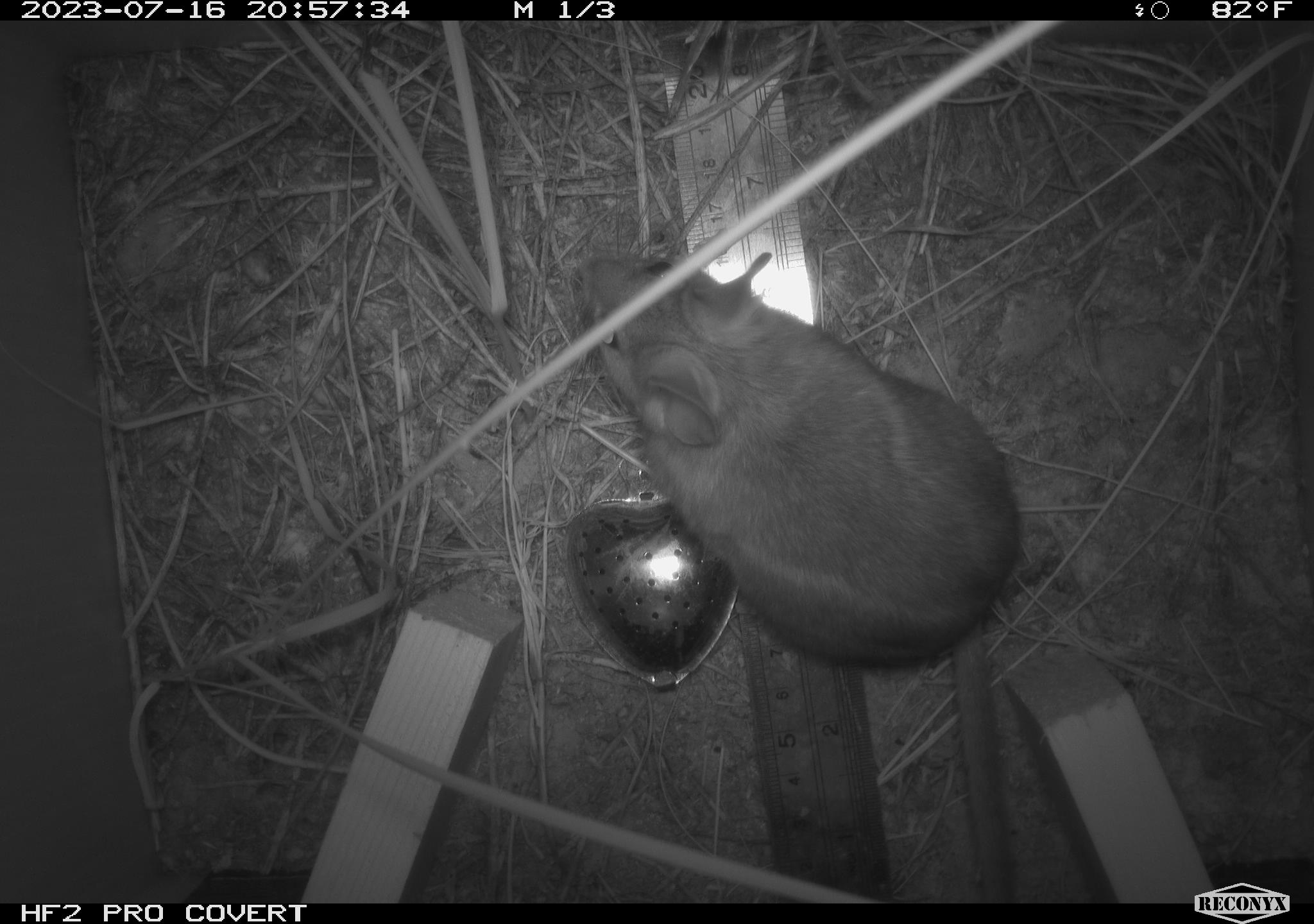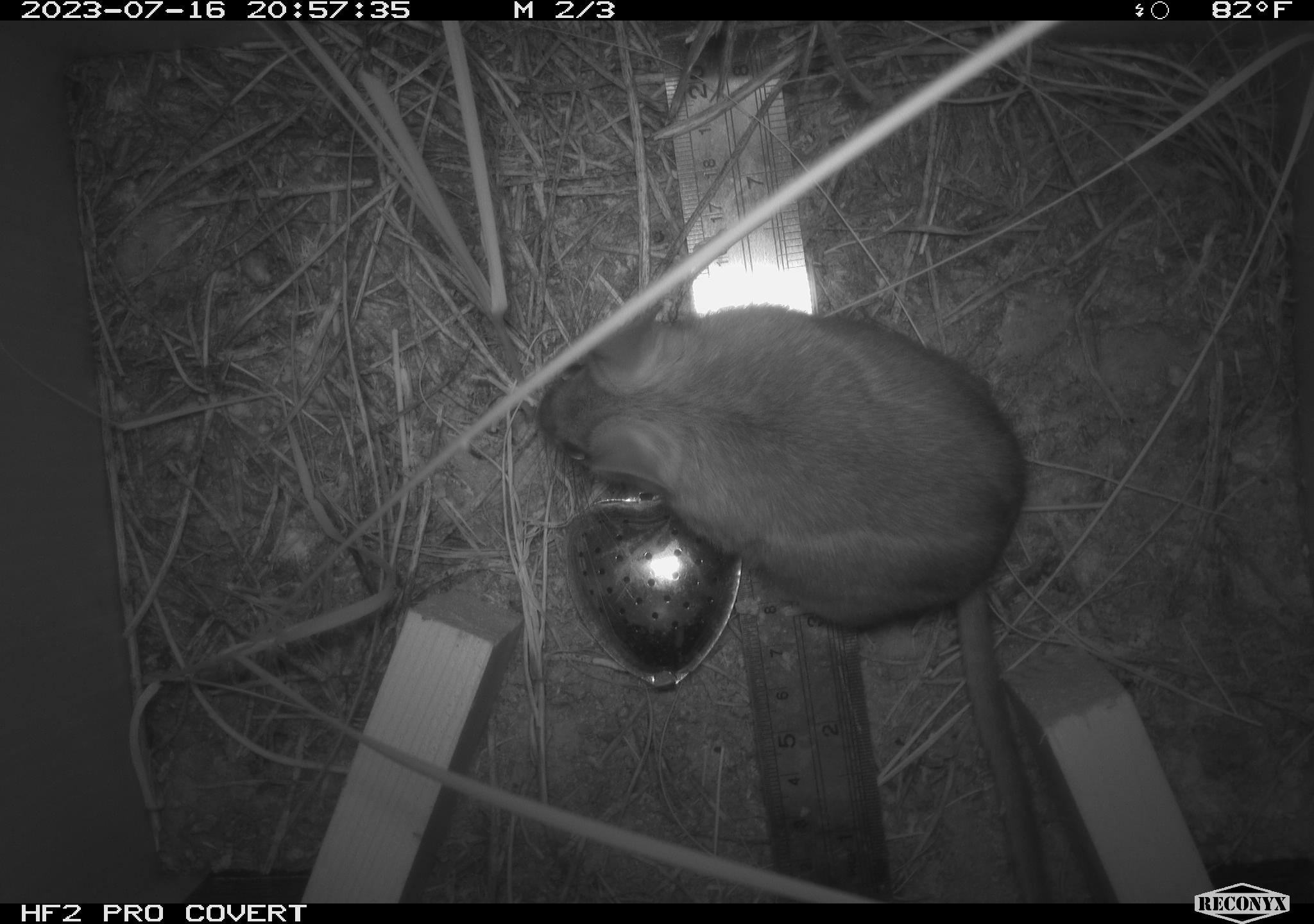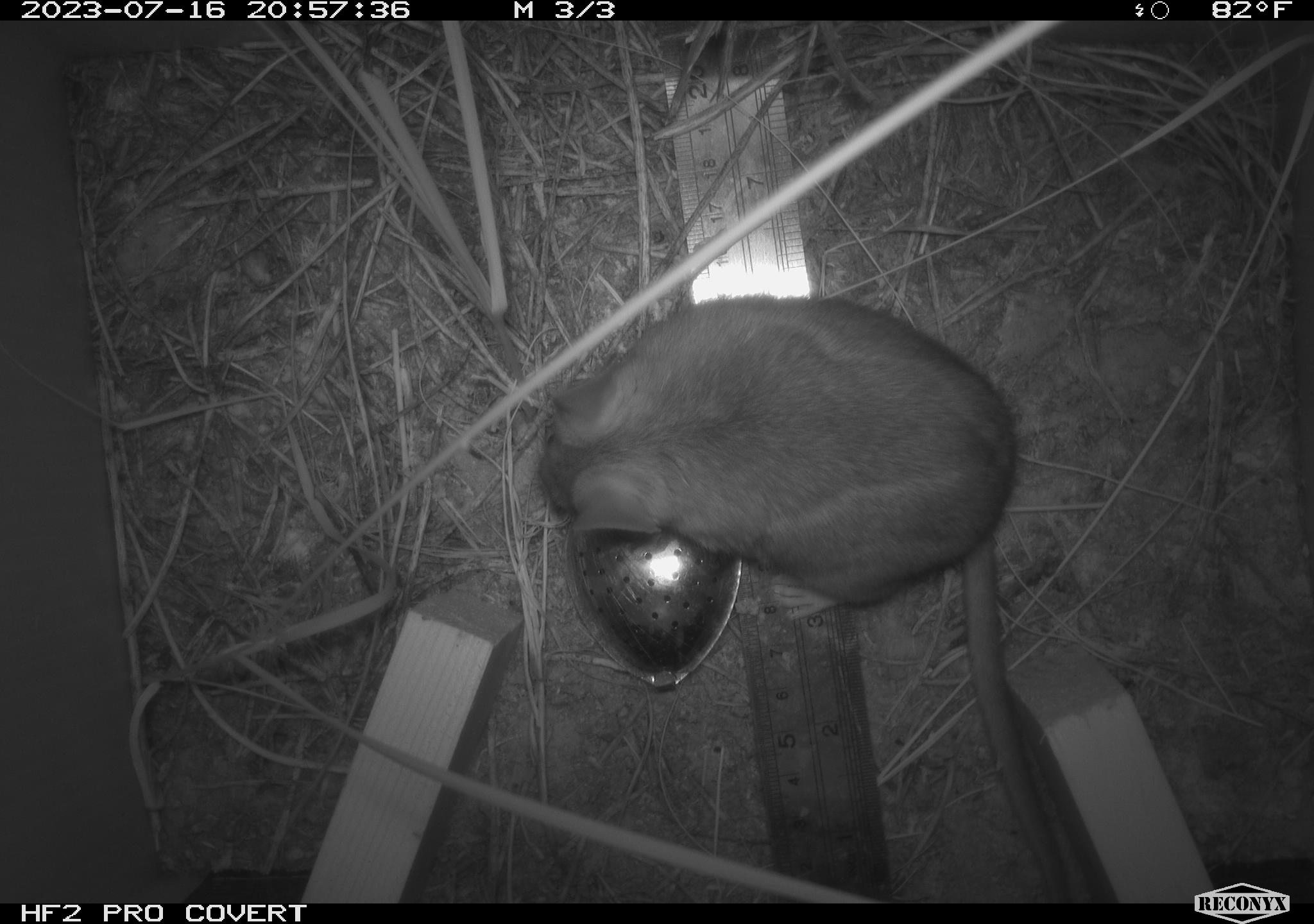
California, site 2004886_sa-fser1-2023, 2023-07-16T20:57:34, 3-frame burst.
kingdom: Animalia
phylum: Chordata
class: Mammalia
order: Rodentia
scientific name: Rodentia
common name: mouse species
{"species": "mouse species (Rodentia)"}